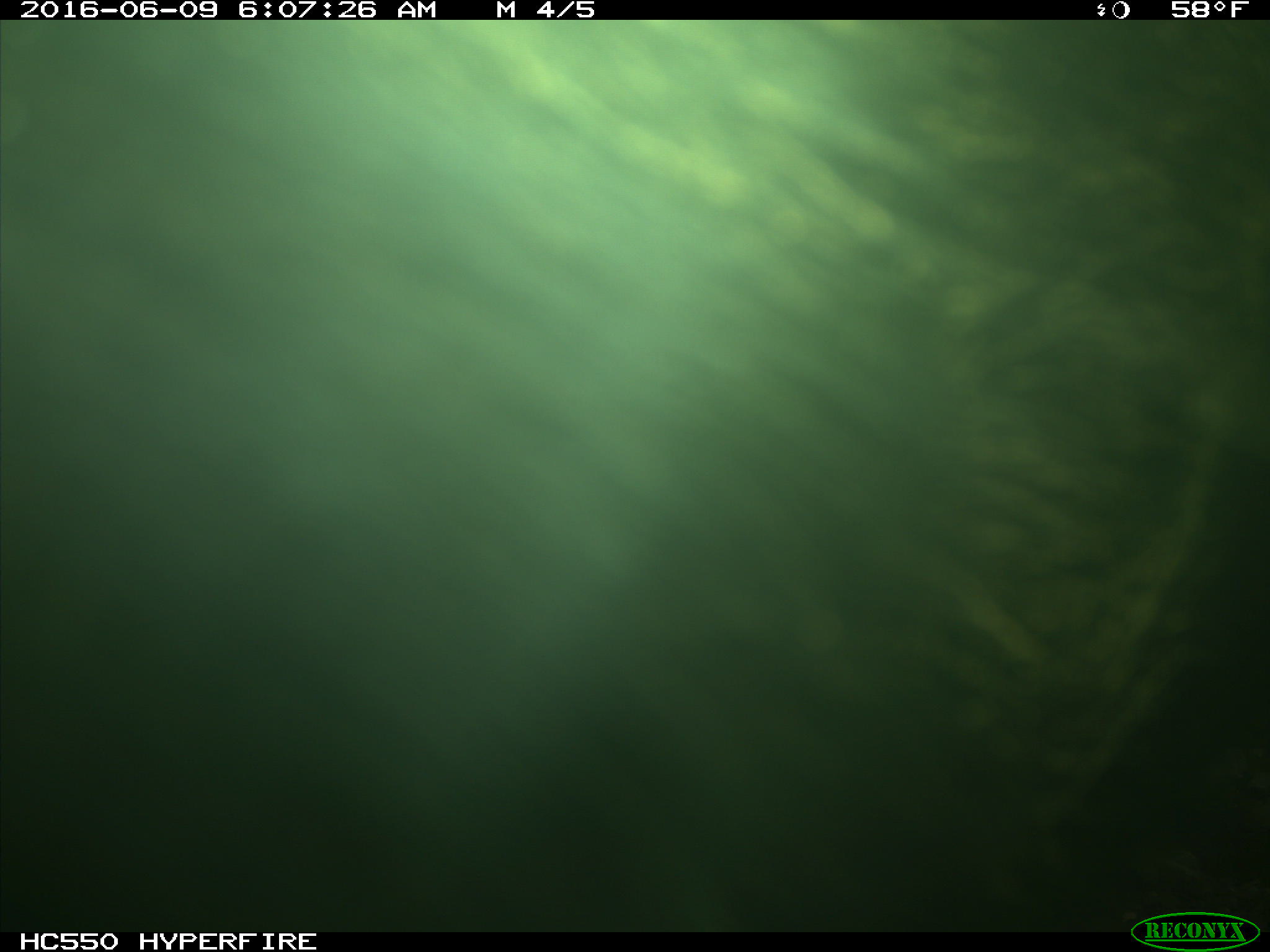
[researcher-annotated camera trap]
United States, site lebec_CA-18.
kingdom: Animalia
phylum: Chordata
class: Mammalia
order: Artiodactyla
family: Bovidae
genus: Bos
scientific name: Bos taurus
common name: domestic cow